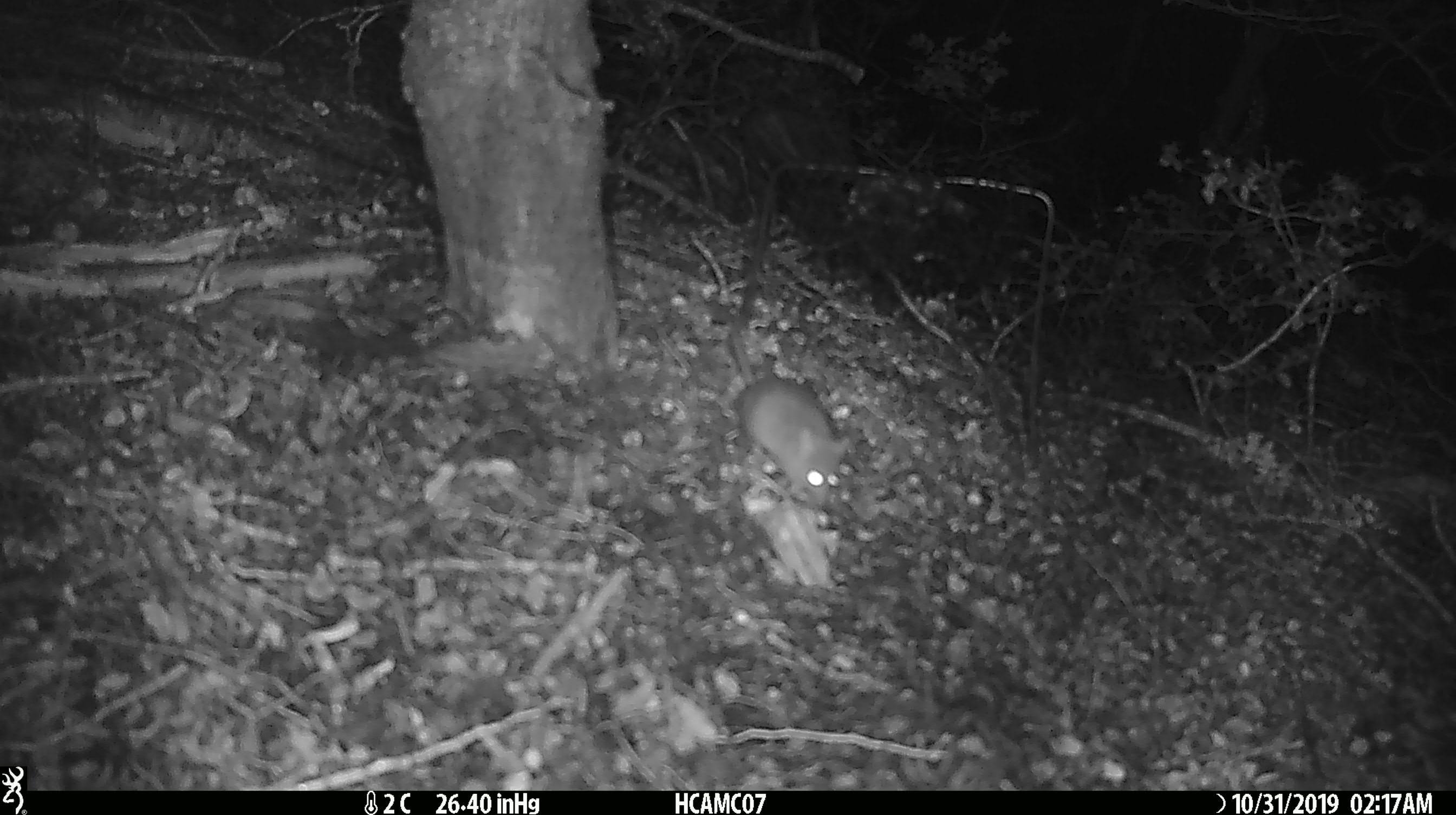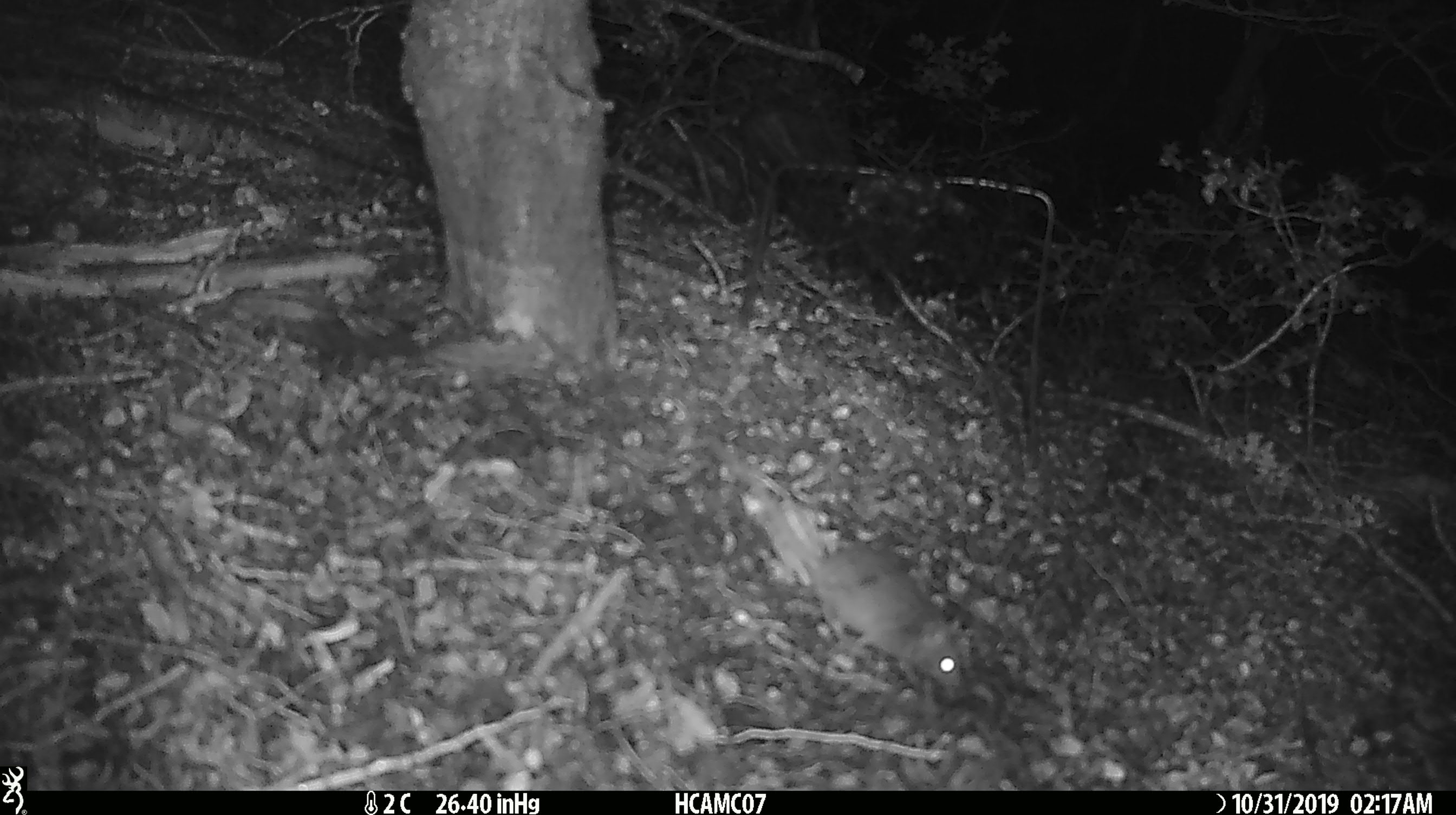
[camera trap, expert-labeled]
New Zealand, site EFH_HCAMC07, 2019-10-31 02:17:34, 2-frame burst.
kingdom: Animalia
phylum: Chordata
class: Mammalia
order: Rodentia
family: Muridae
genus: Mus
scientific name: Mus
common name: mouse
Mouse (Mus).